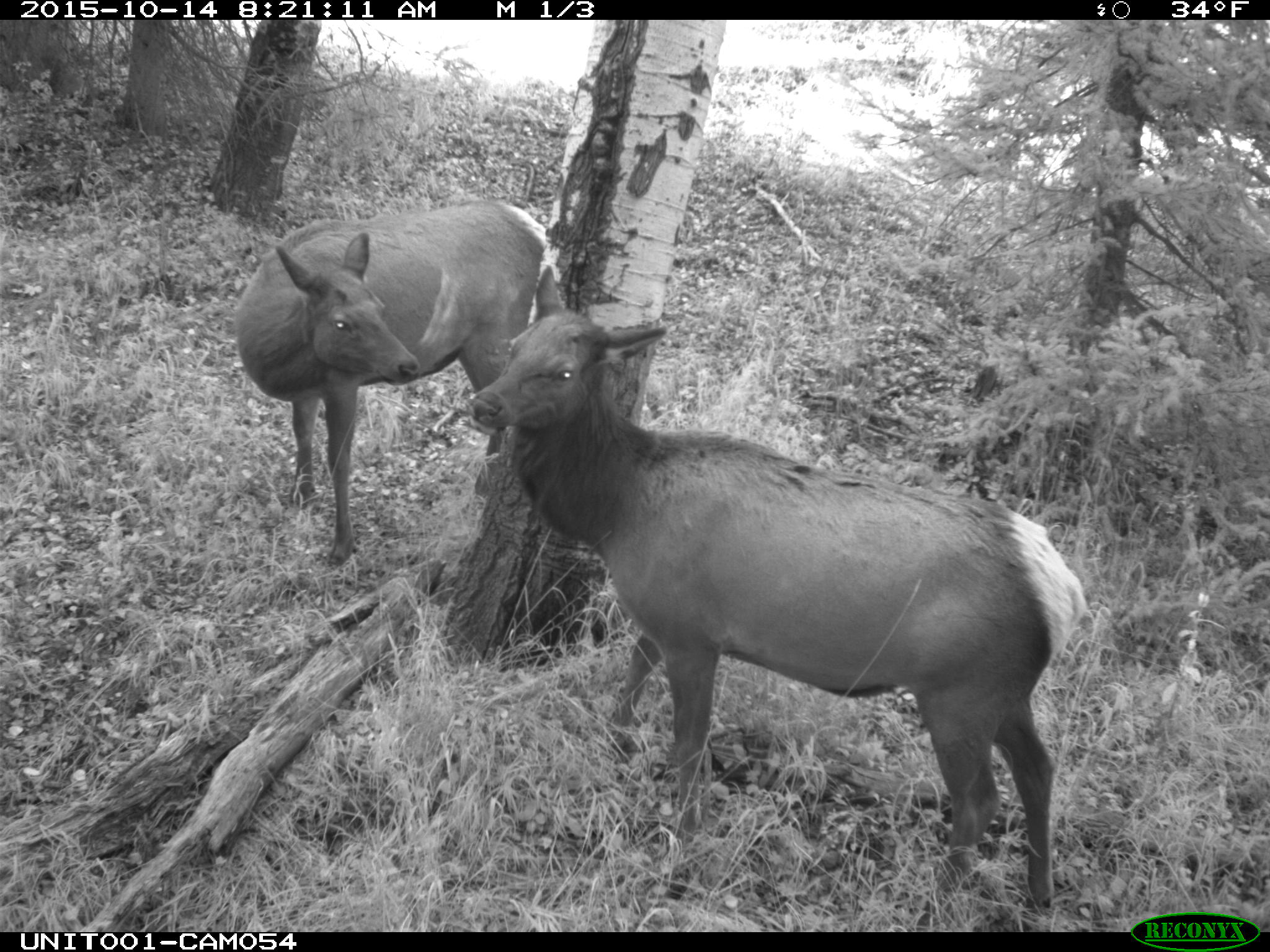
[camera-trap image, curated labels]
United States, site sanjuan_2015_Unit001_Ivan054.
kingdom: Animalia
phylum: Chordata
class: Mammalia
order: Artiodactyla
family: Cervidae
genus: Cervus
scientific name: Cervus elaphus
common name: red deer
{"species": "Cervus elaphus (red deer)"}